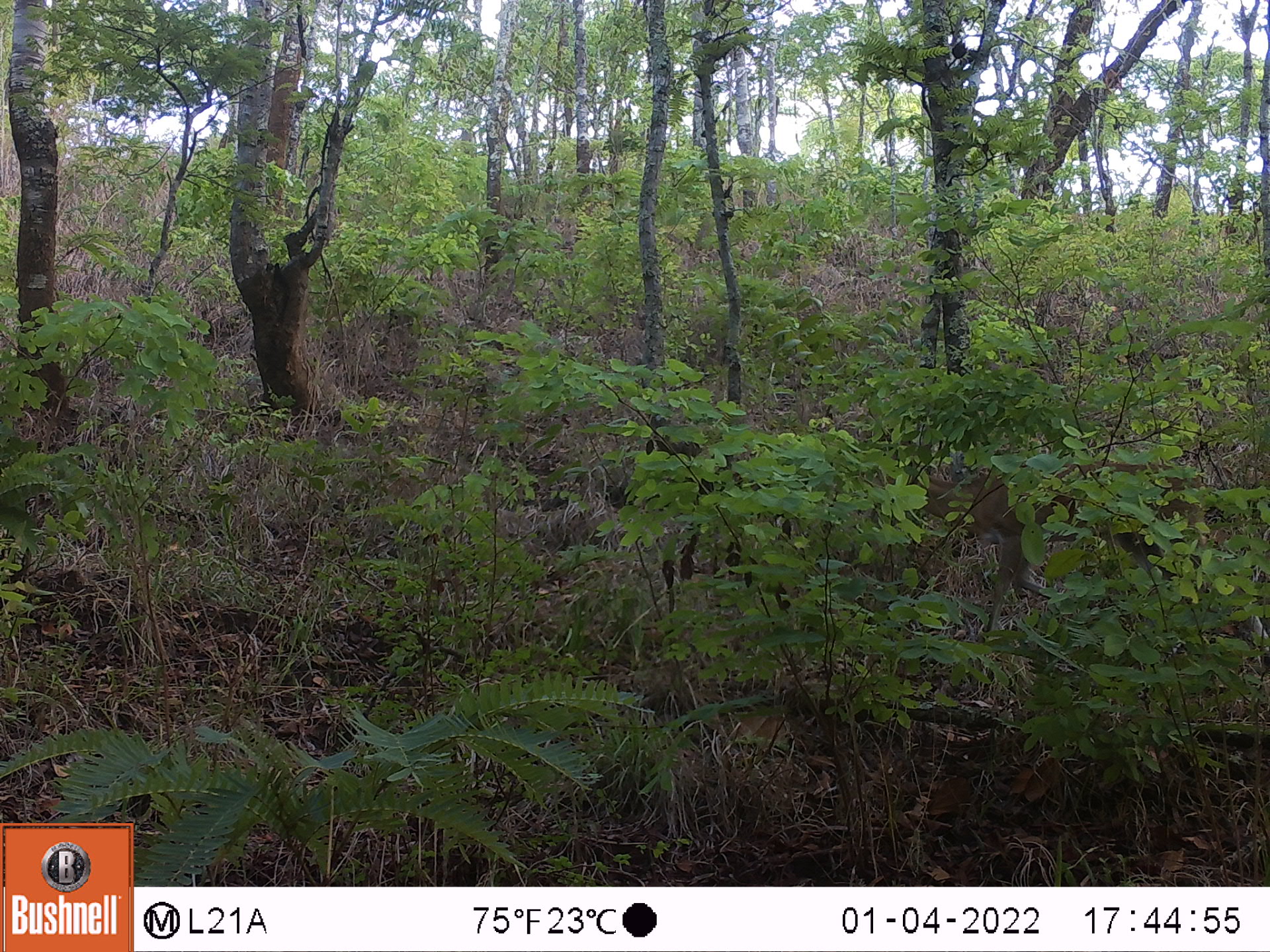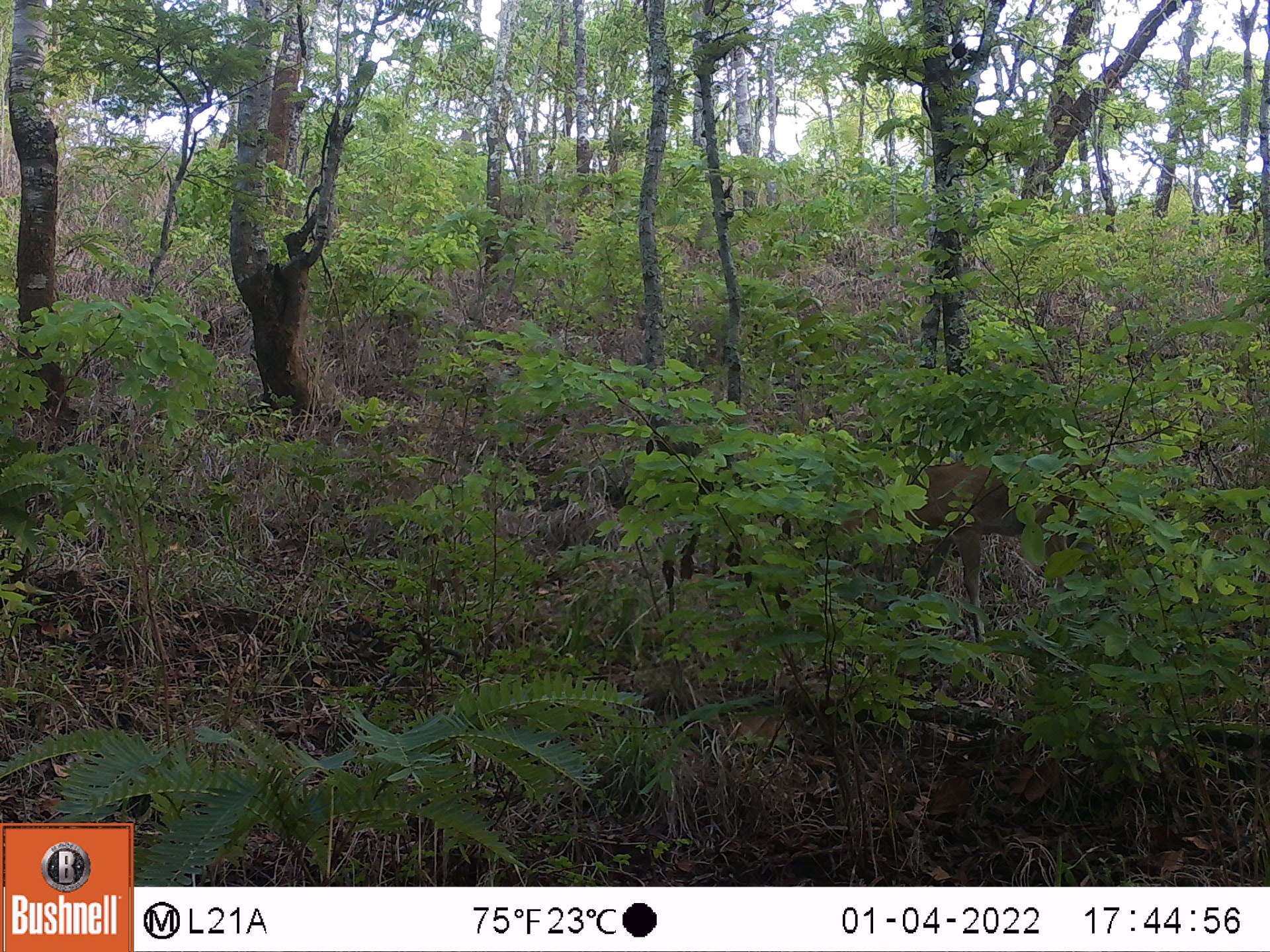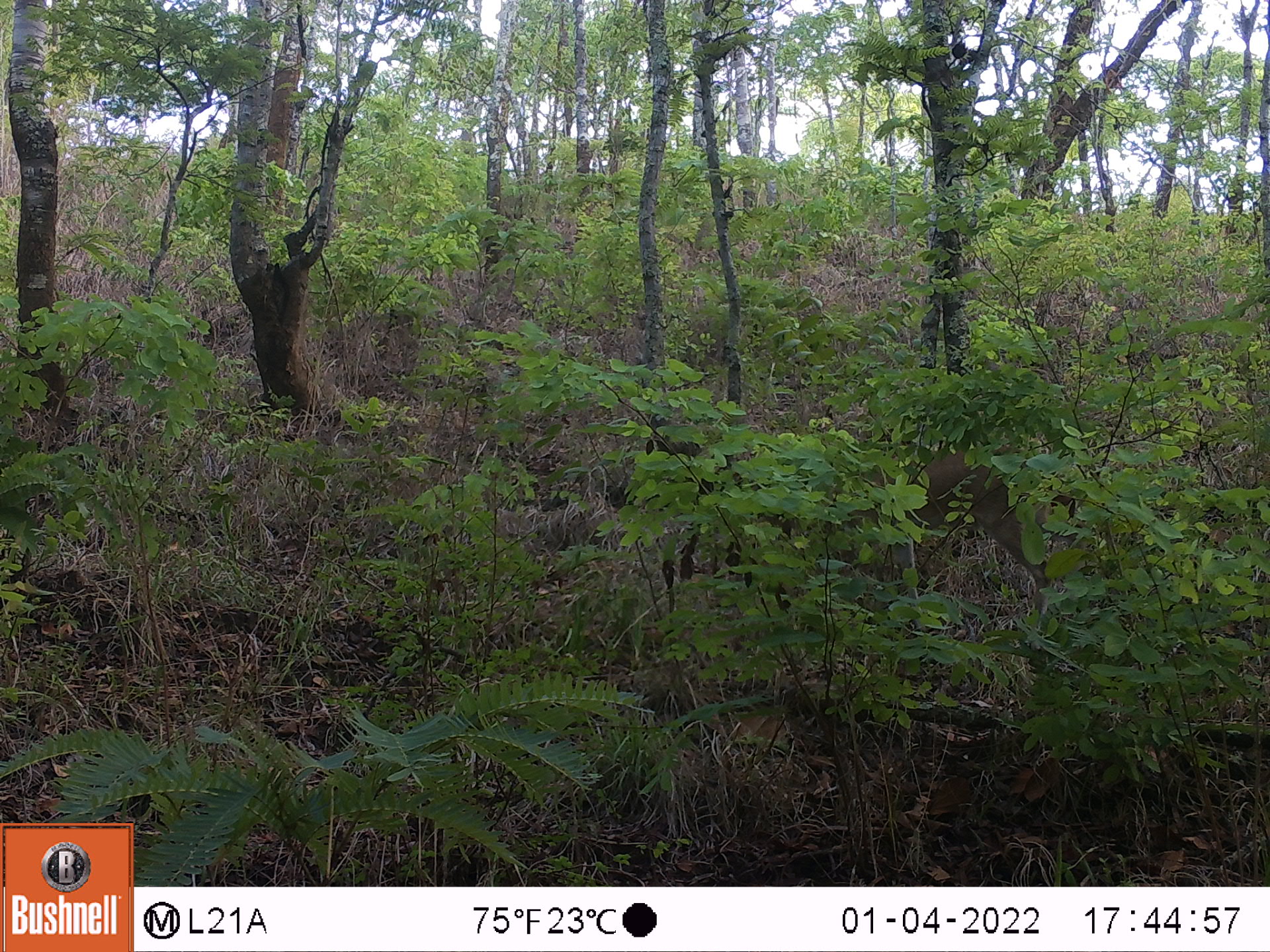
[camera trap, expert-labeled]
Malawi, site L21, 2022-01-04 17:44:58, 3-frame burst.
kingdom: Animalia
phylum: Chordata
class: Mammalia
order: Artiodactyla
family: Bovidae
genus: Sylvicapra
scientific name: Sylvicapra grimmia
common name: common duiker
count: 1